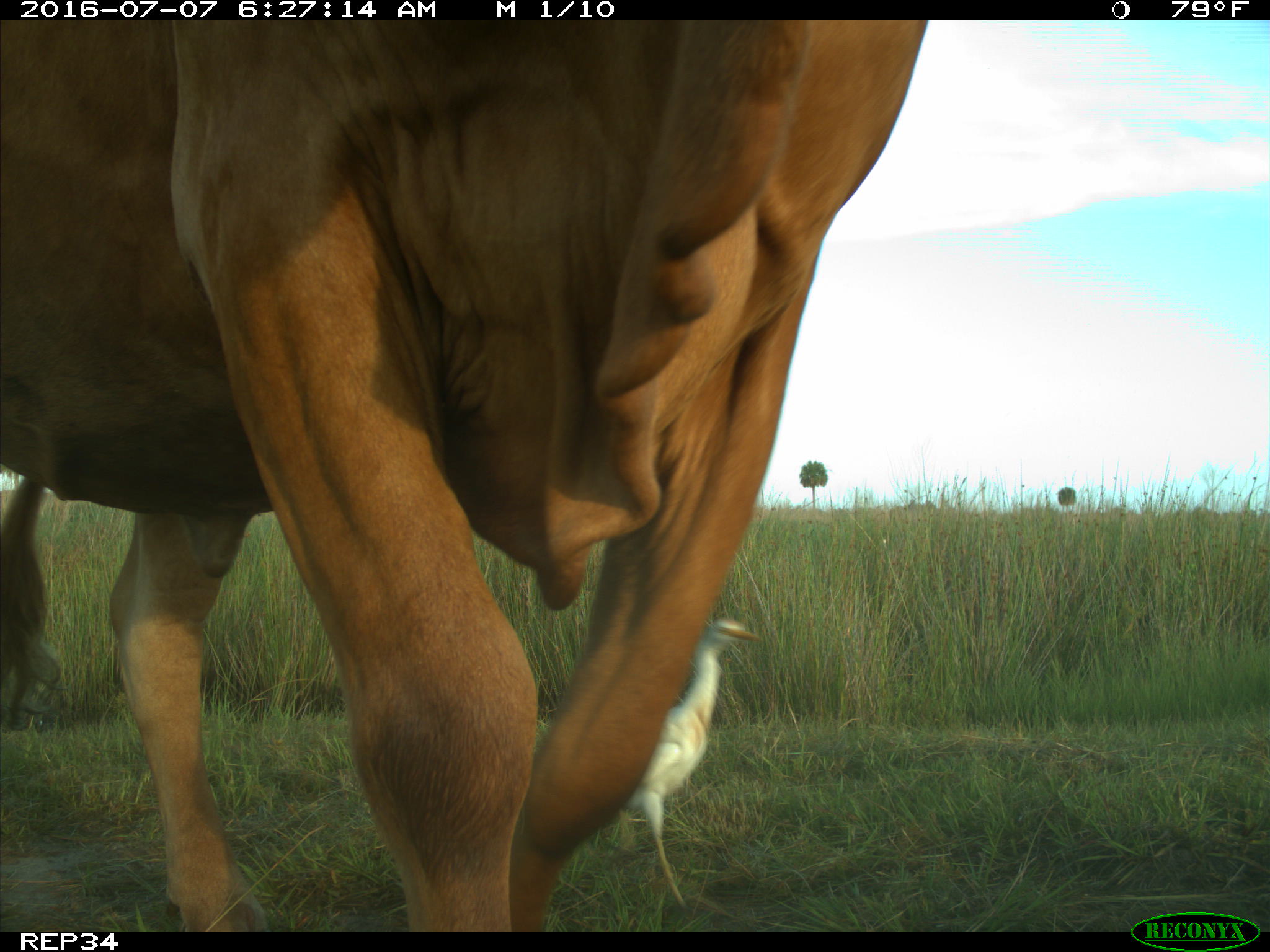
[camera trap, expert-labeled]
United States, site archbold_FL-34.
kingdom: Animalia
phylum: Chordata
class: Mammalia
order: Artiodactyla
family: Bovidae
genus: Bos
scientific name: Bos taurus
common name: domestic cow